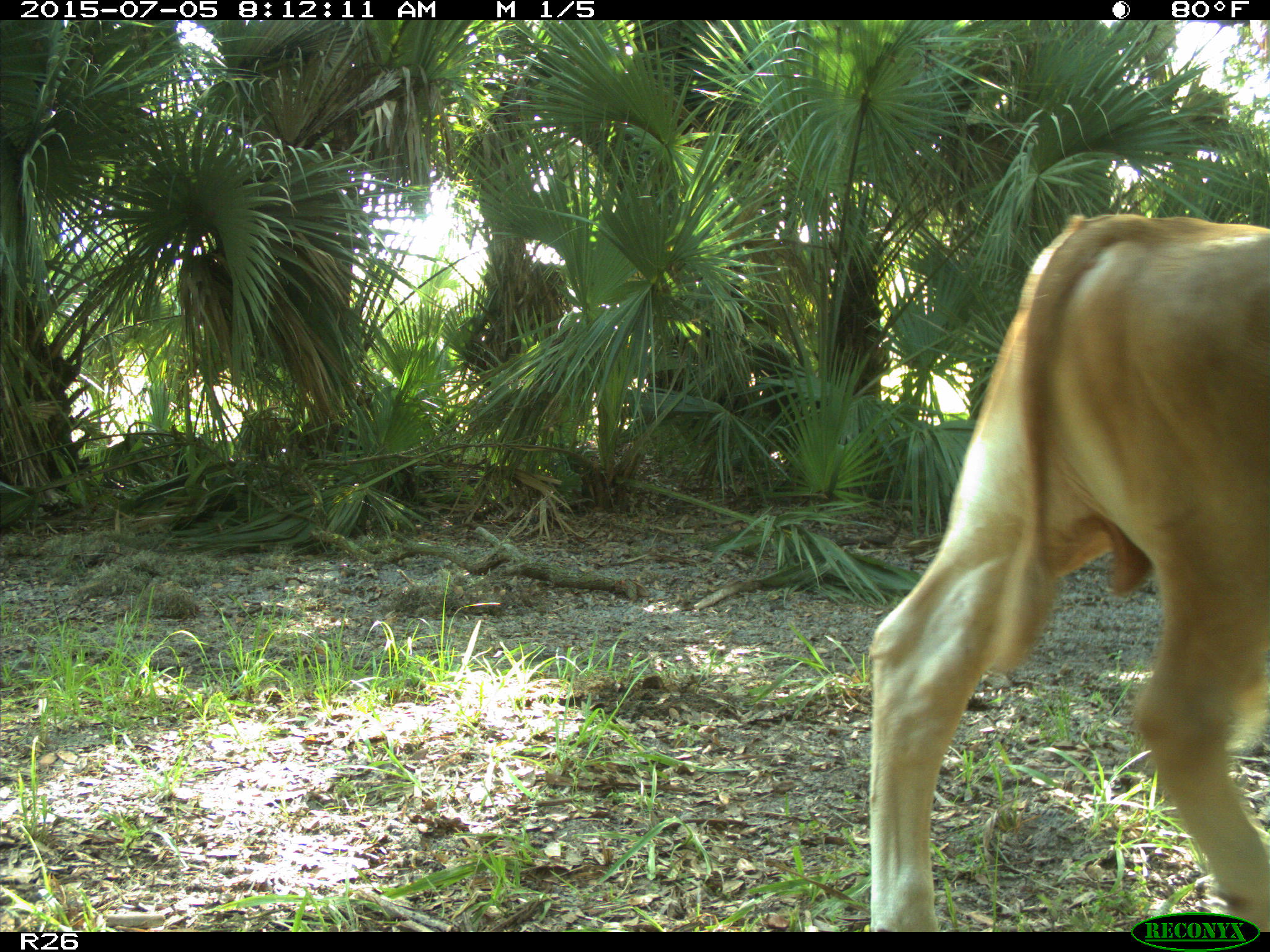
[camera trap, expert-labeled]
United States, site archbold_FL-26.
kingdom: Animalia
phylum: Chordata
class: Mammalia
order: Artiodactyla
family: Bovidae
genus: Bos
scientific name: Bos taurus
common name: domestic cow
Bos taurus (domestic cow).